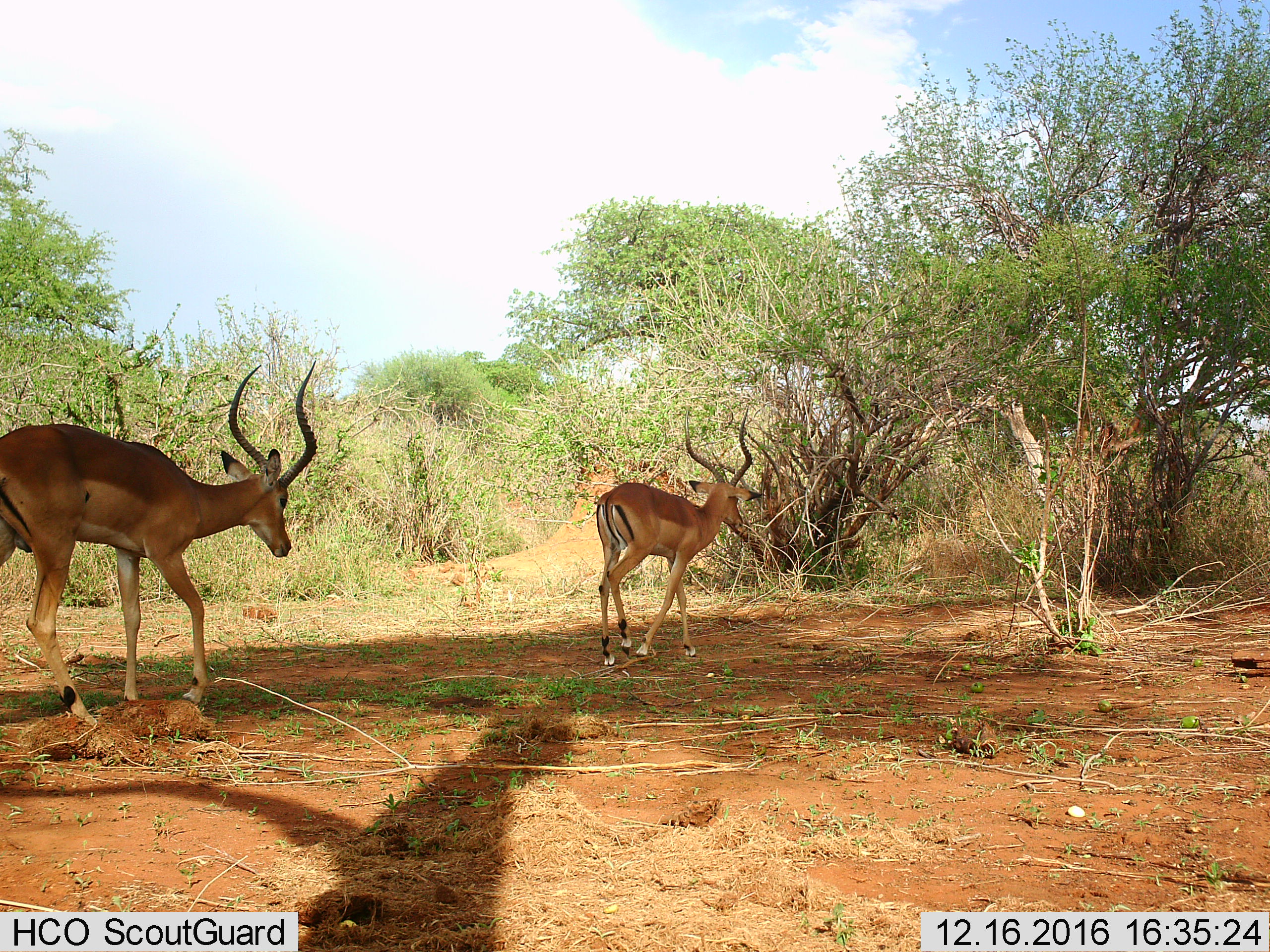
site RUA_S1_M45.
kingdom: Animalia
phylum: Chordata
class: Mammalia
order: Artiodactyla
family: Bovidae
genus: Aepyceros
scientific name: Aepyceros melampus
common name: impala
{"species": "impala (Aepyceros melampus)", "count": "2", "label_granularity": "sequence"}